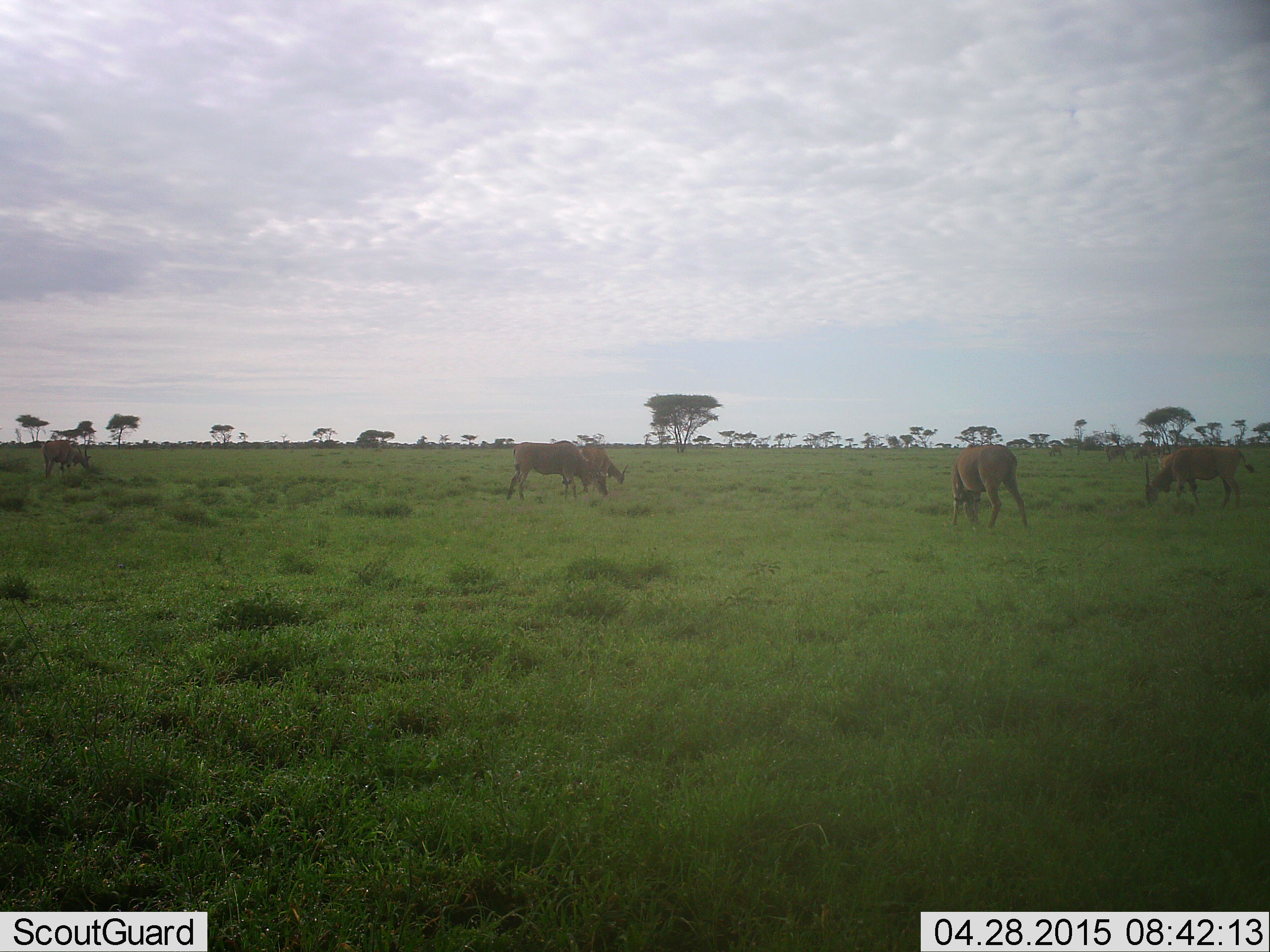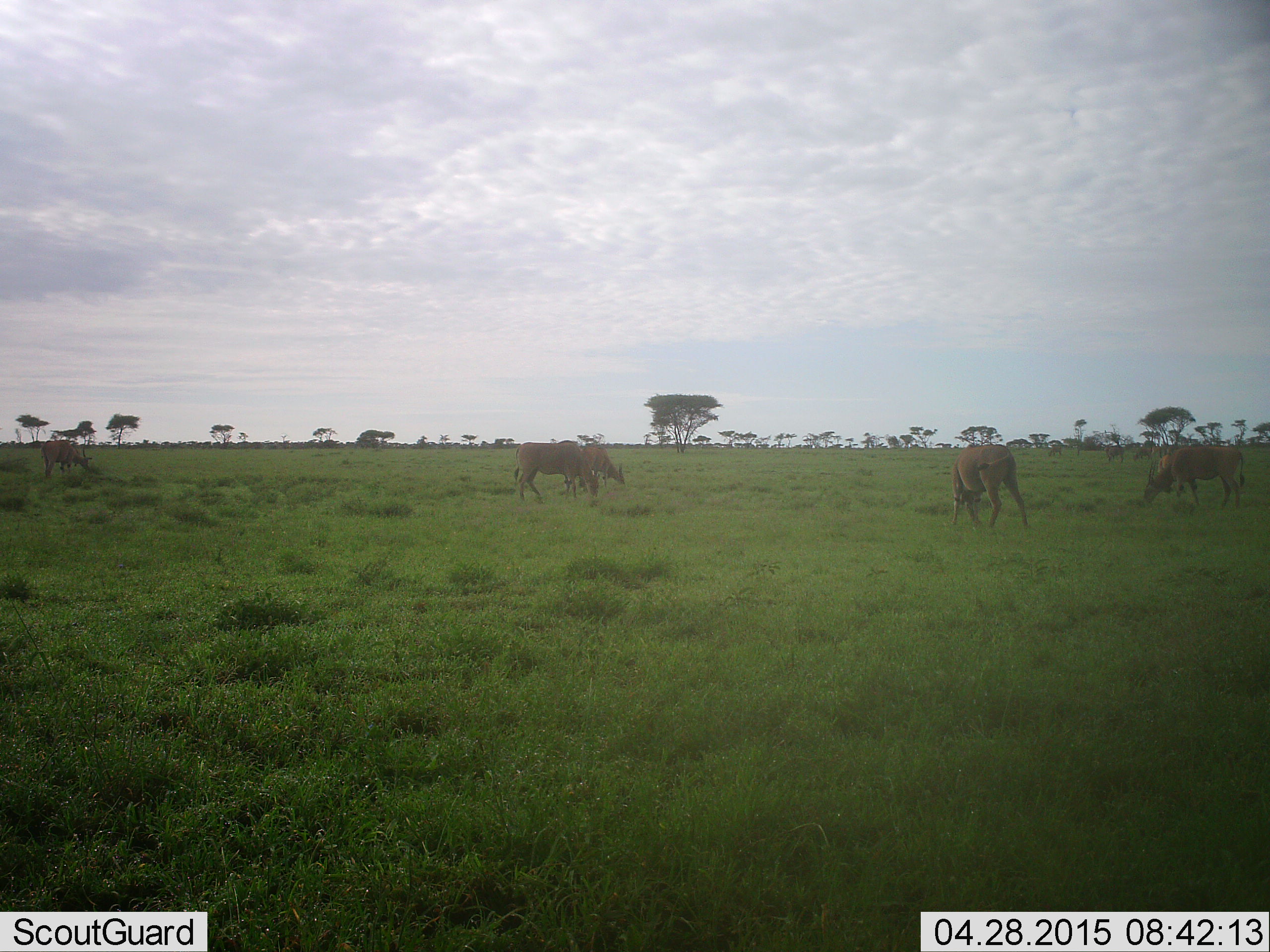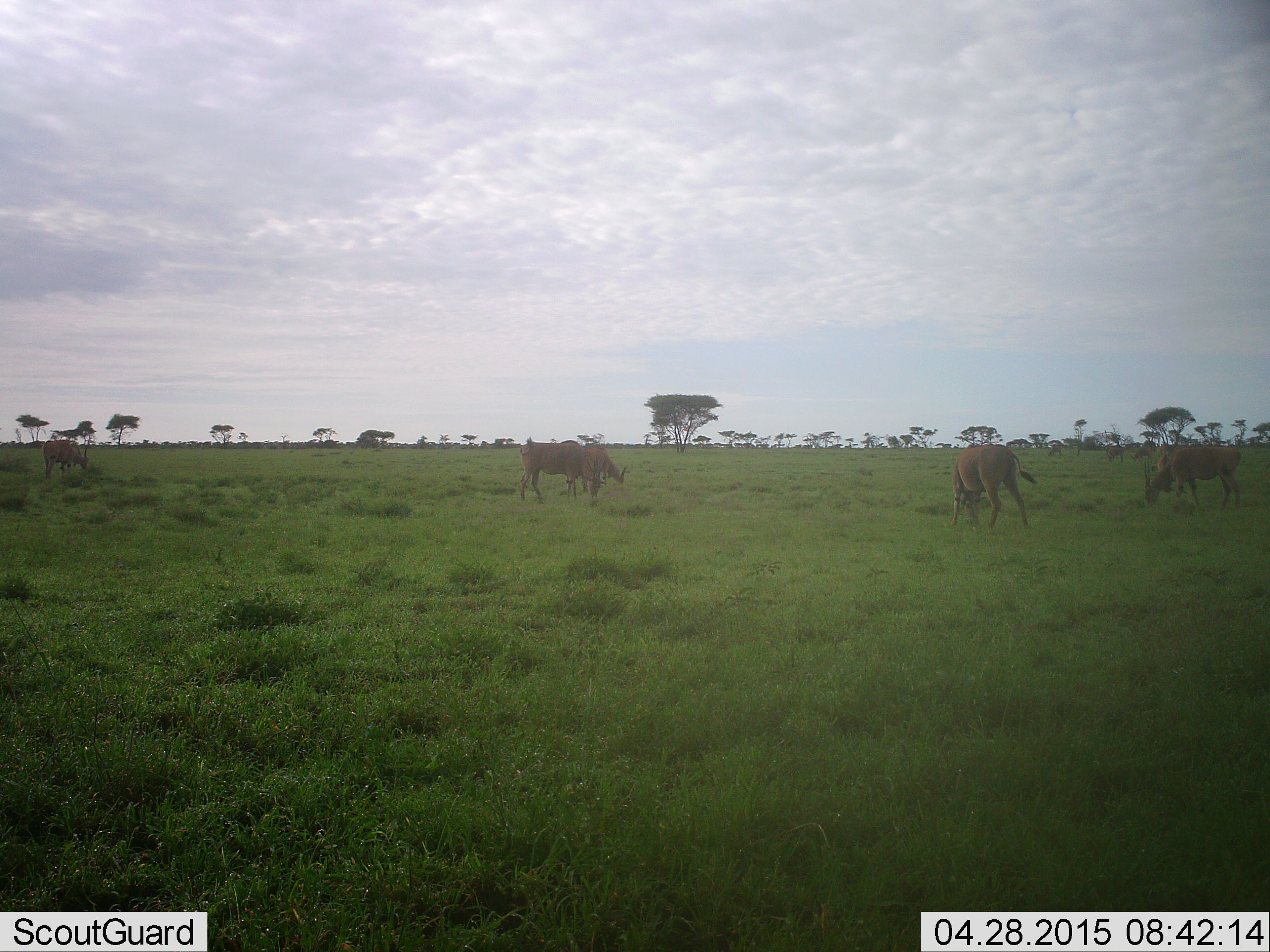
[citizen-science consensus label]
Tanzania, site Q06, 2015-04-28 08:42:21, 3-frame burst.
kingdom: Animalia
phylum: Chordata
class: Mammalia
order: Artiodactyla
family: Bovidae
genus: Tragelaphus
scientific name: Tragelaphus oryx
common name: eland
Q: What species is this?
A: Eland (Tragelaphus oryx).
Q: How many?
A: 5.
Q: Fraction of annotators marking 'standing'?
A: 57%.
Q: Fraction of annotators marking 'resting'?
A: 0%.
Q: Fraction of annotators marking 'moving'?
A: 0%.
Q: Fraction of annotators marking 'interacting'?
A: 0%.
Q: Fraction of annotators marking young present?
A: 0%.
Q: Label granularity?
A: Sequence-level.